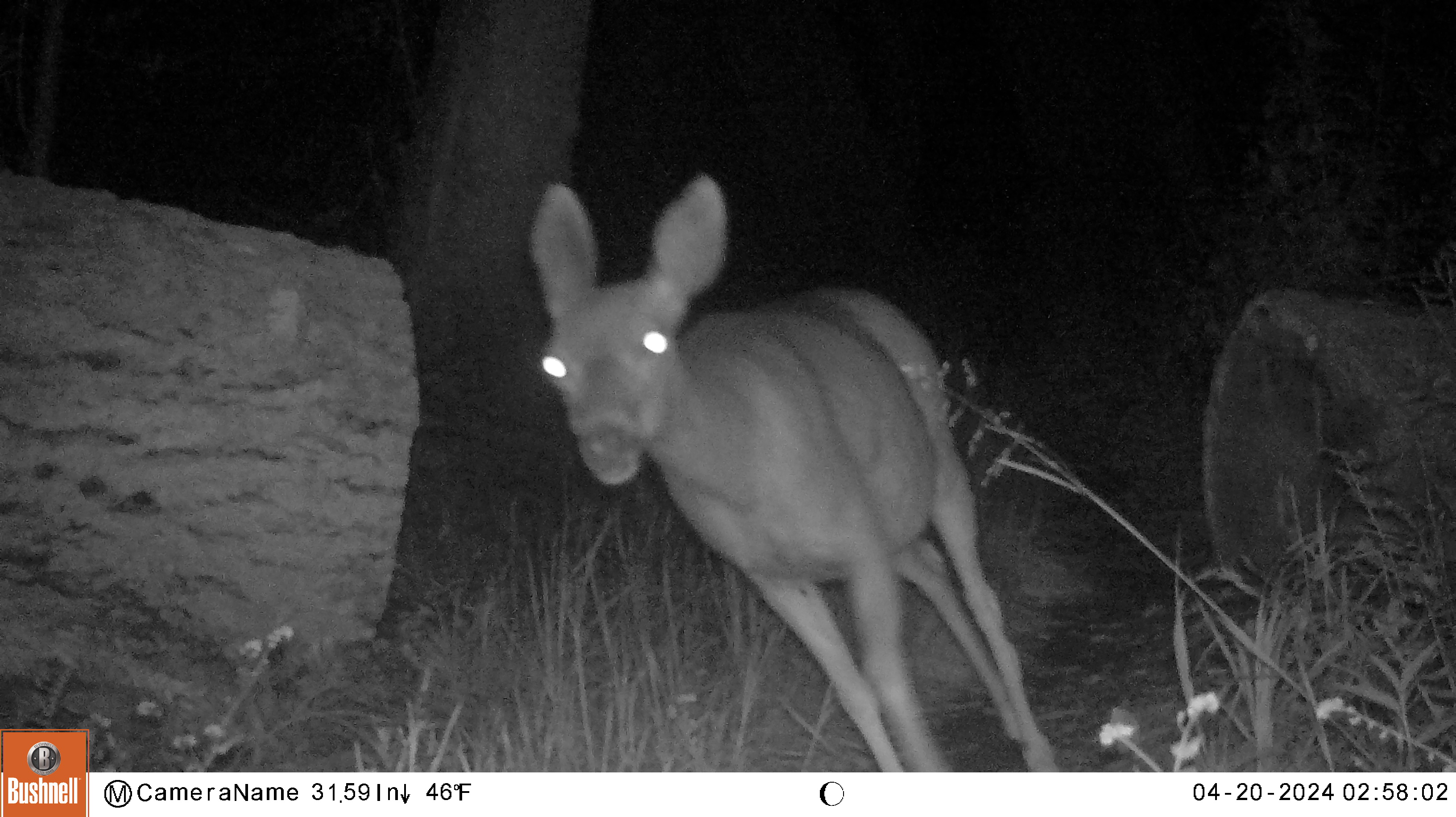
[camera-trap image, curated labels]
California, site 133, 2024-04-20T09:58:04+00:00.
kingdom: Animalia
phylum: Chordata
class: Mammalia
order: Artiodactyla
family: Cervidae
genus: Odocoileus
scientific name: Odocoileus hemionus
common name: mule deer